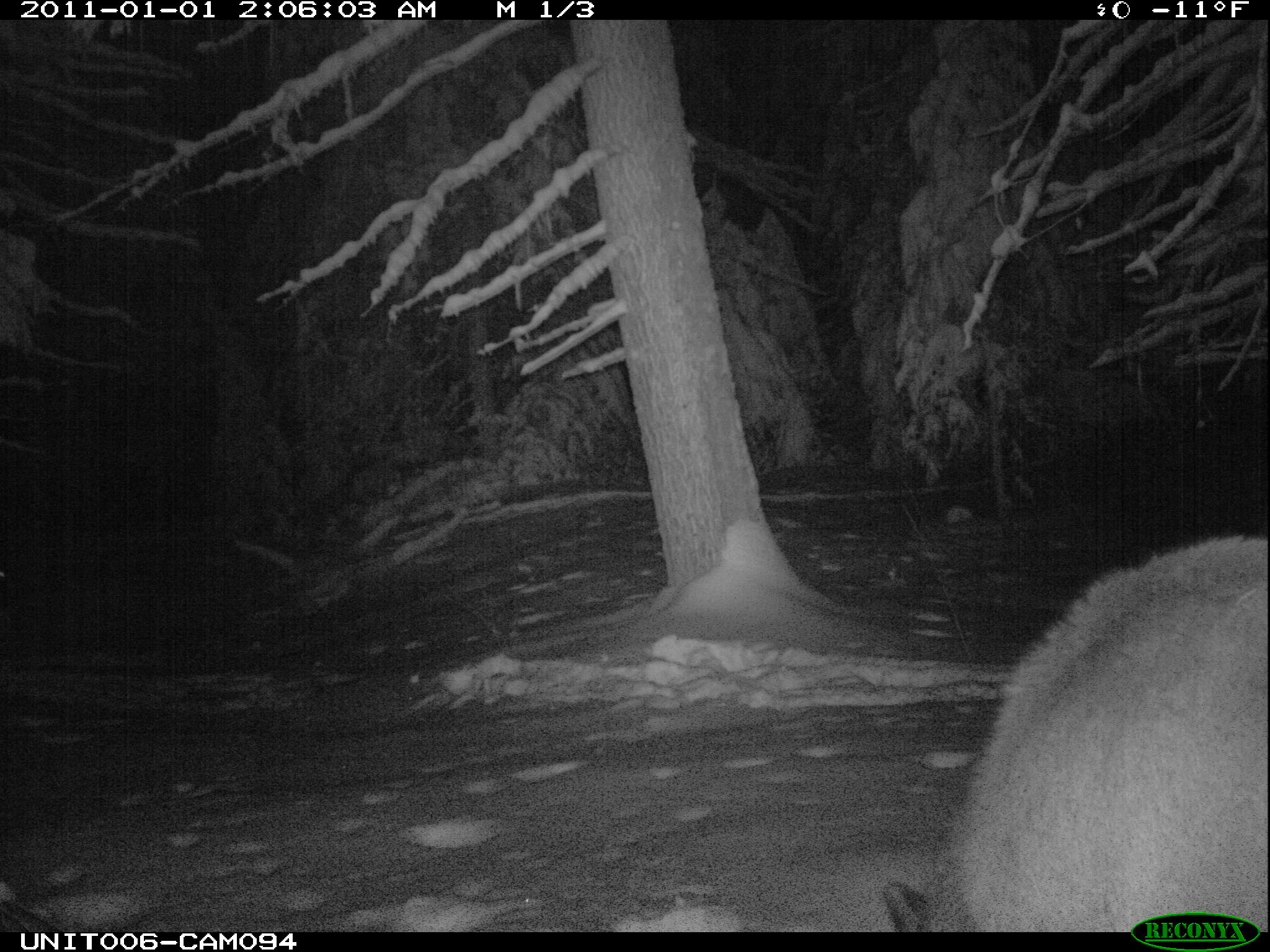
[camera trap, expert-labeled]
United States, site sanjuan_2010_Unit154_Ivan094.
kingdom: Animalia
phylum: Chordata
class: Mammalia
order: Artiodactyla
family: Cervidae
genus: Cervus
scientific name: Cervus elaphus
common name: red deer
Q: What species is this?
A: Cervus elaphus (red deer).